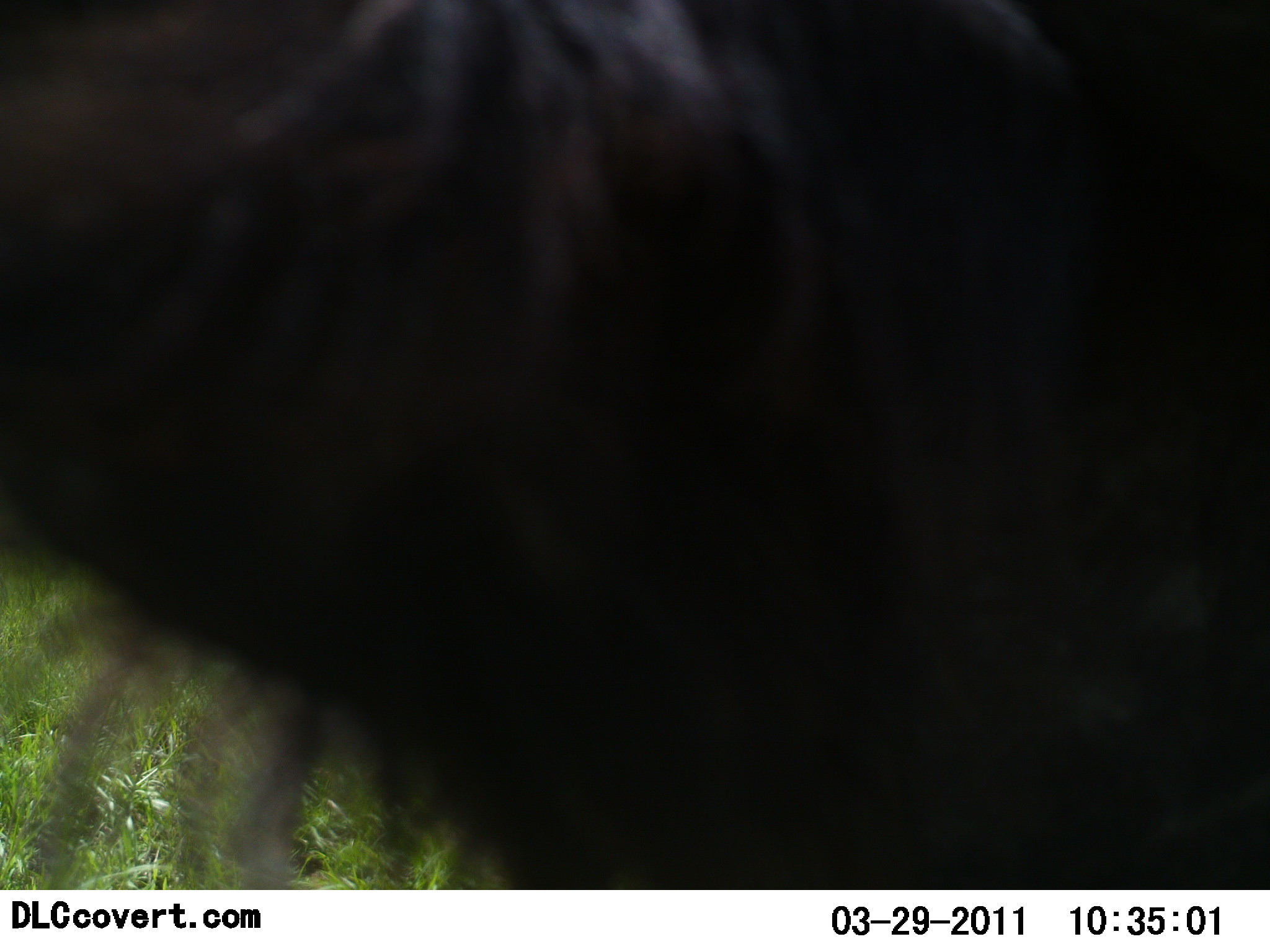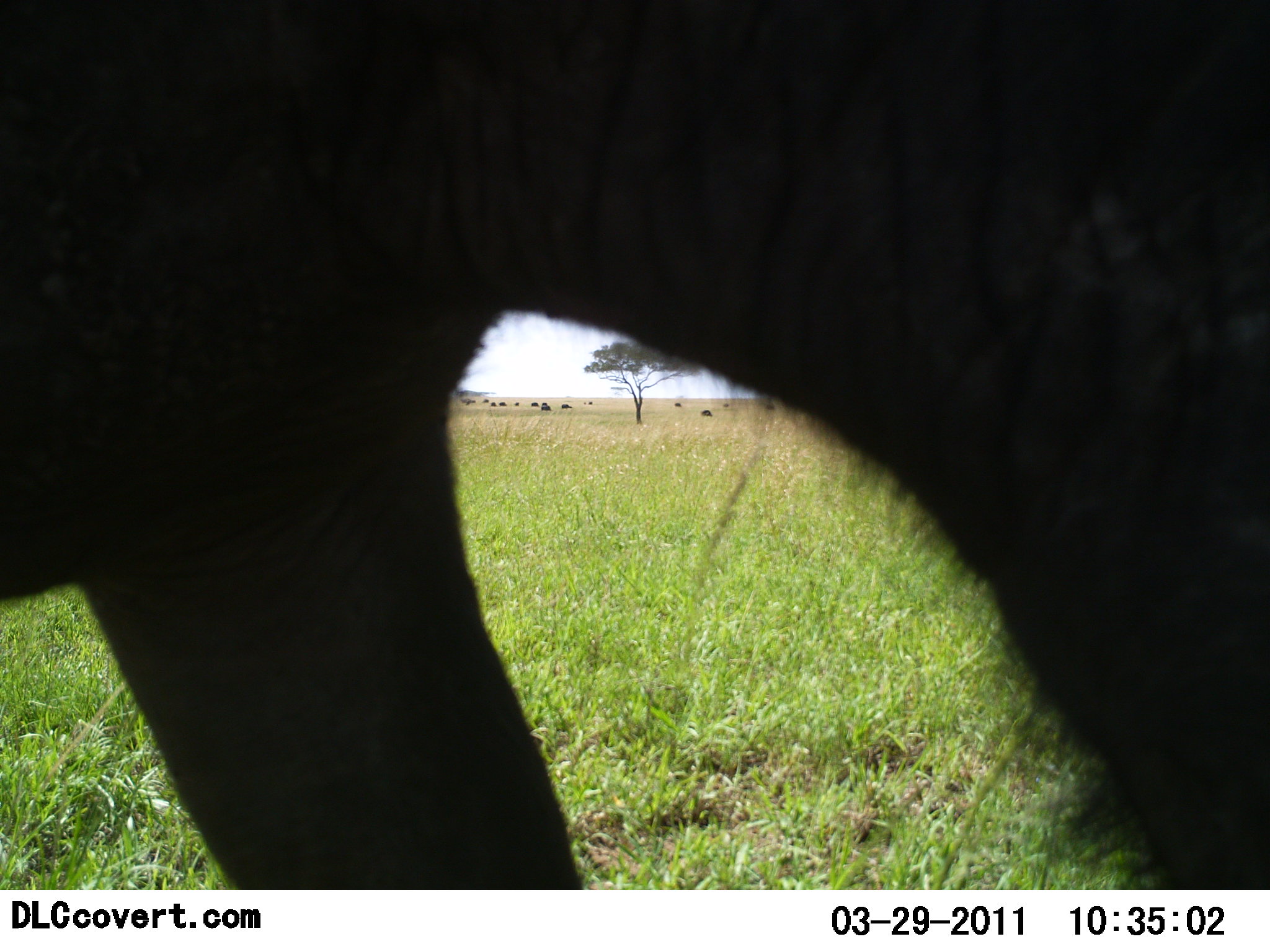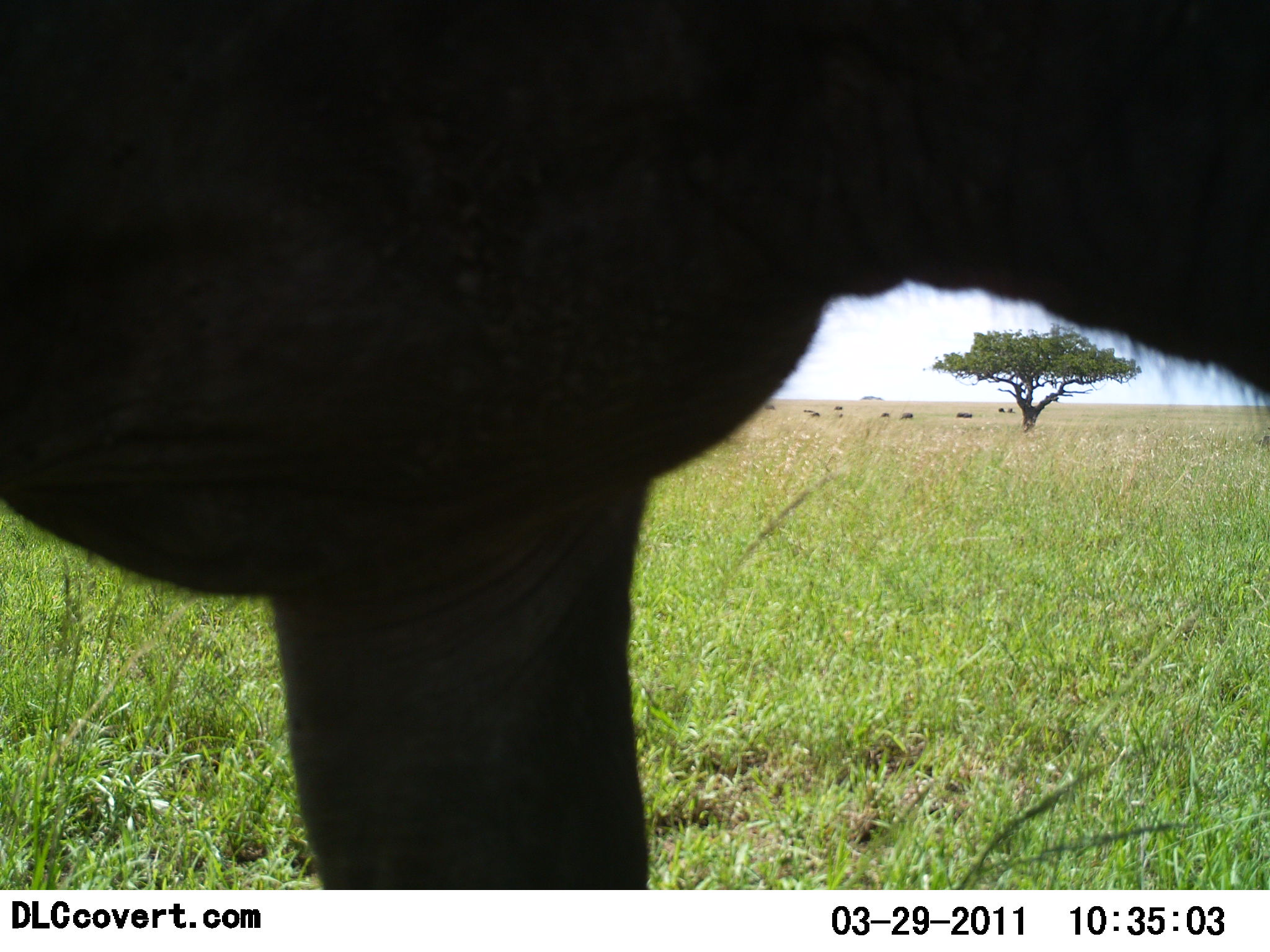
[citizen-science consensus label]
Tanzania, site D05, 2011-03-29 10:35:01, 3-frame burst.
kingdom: Animalia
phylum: Chordata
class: Mammalia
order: Artiodactyla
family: Bovidae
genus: Connochaetes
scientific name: Connochaetes taurinus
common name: blue wildebeest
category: wildebeest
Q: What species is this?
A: Wildebeest (blue wildebeest) (Connochaetes taurinus).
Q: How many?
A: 1.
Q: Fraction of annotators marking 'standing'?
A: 62%.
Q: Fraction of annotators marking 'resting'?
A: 0%.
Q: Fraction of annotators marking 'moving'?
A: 46%.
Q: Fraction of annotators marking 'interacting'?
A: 0%.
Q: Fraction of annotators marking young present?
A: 0%.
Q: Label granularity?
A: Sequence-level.